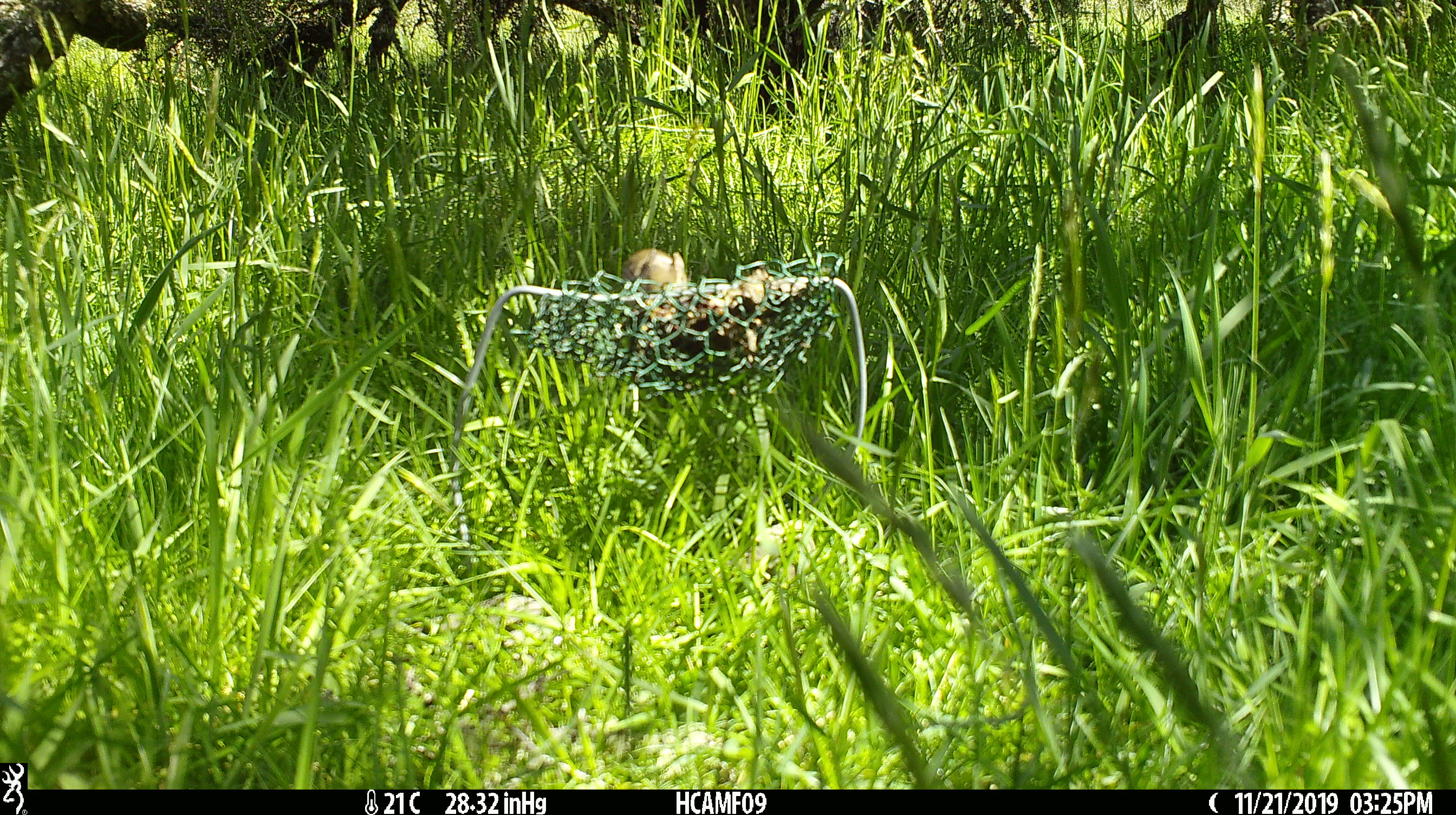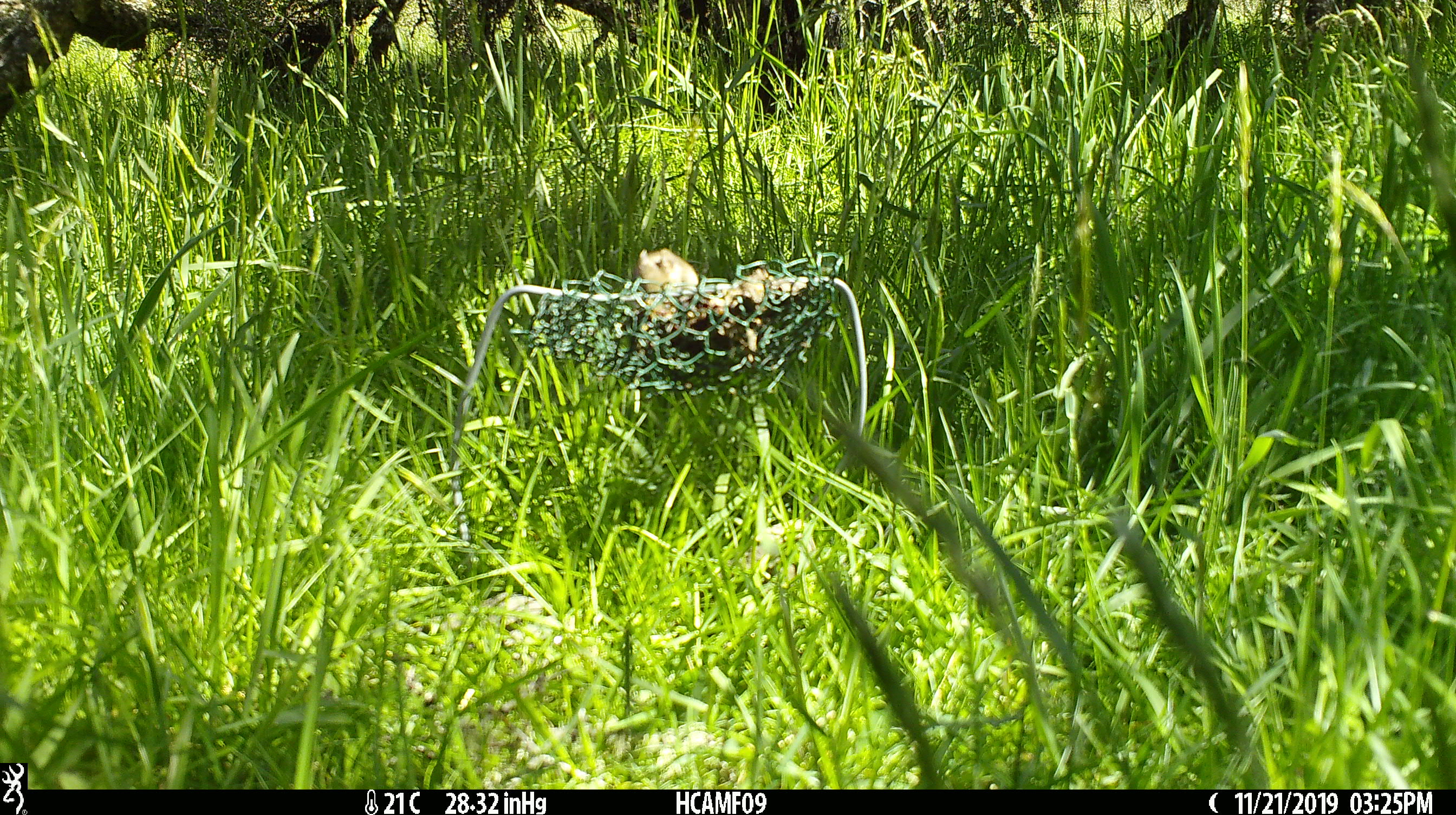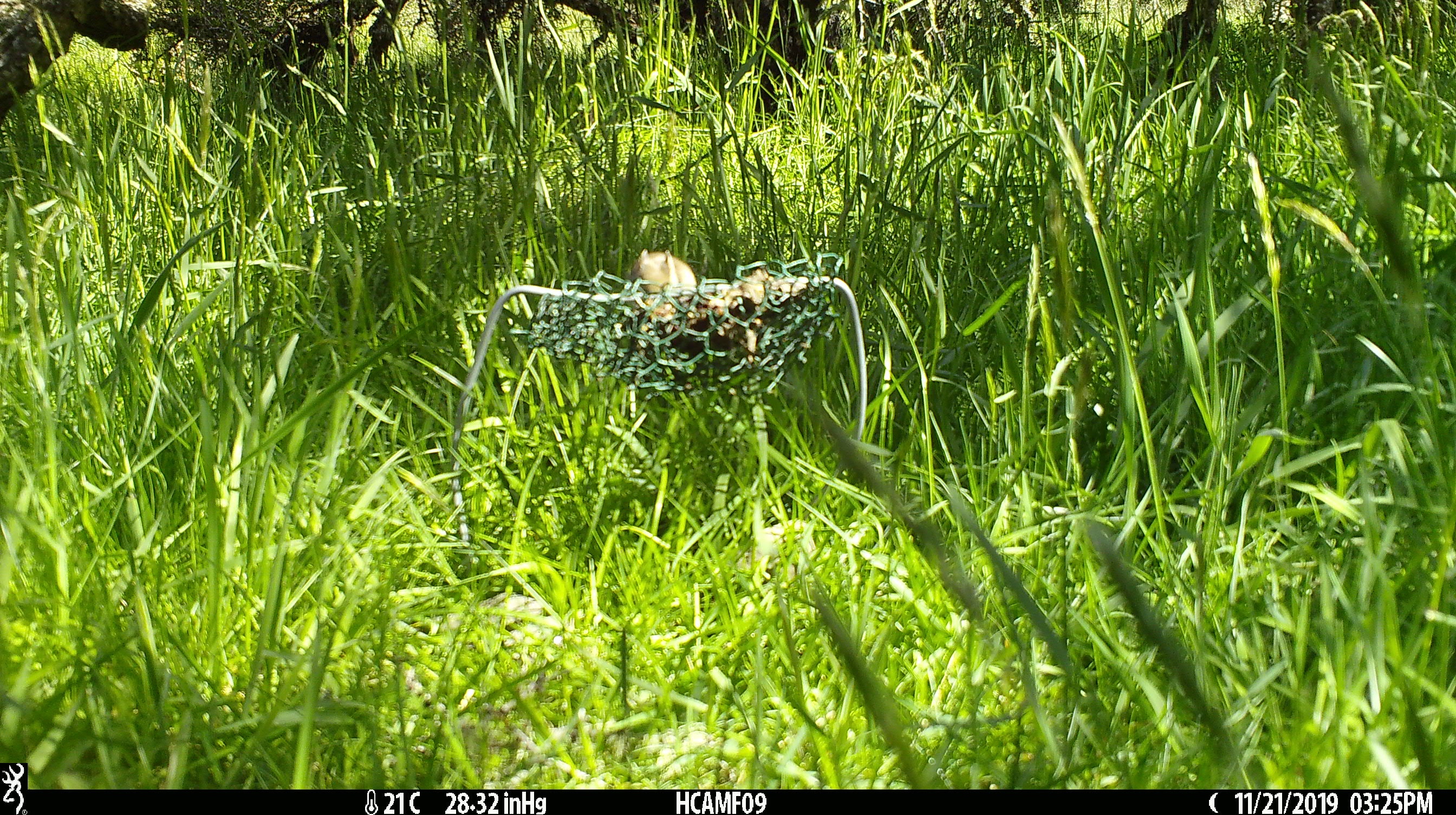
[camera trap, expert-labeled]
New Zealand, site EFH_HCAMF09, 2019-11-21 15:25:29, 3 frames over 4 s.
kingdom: Animalia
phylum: Chordata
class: Mammalia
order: Rodentia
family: Muridae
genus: Mus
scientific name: Mus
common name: mouse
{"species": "mouse (Mus)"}